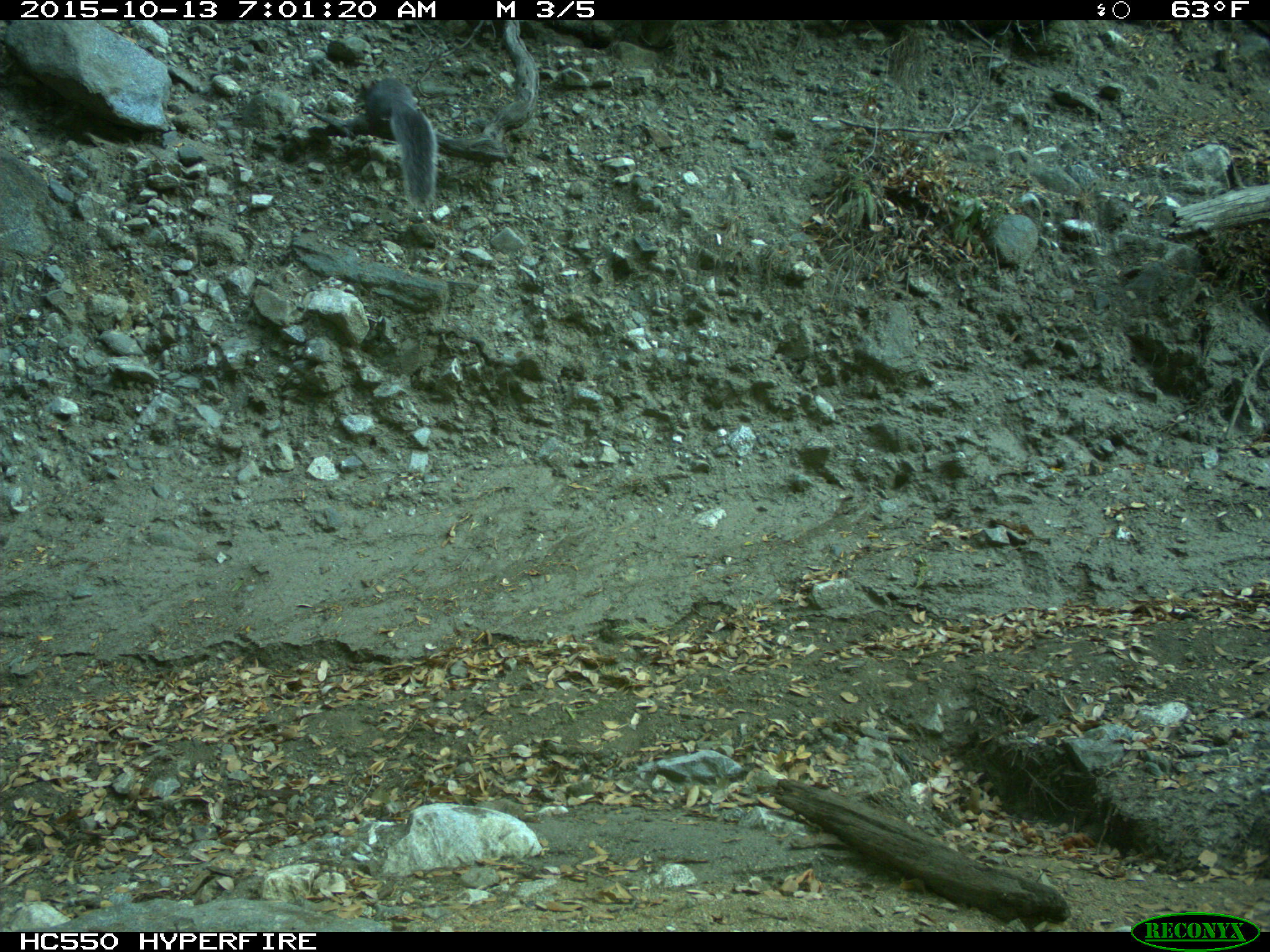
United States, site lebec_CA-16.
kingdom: Animalia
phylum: Chordata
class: Mammalia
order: Rodentia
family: Sciuridae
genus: Sciurus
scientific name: Sciurus carolinensis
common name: eastern gray squirrel